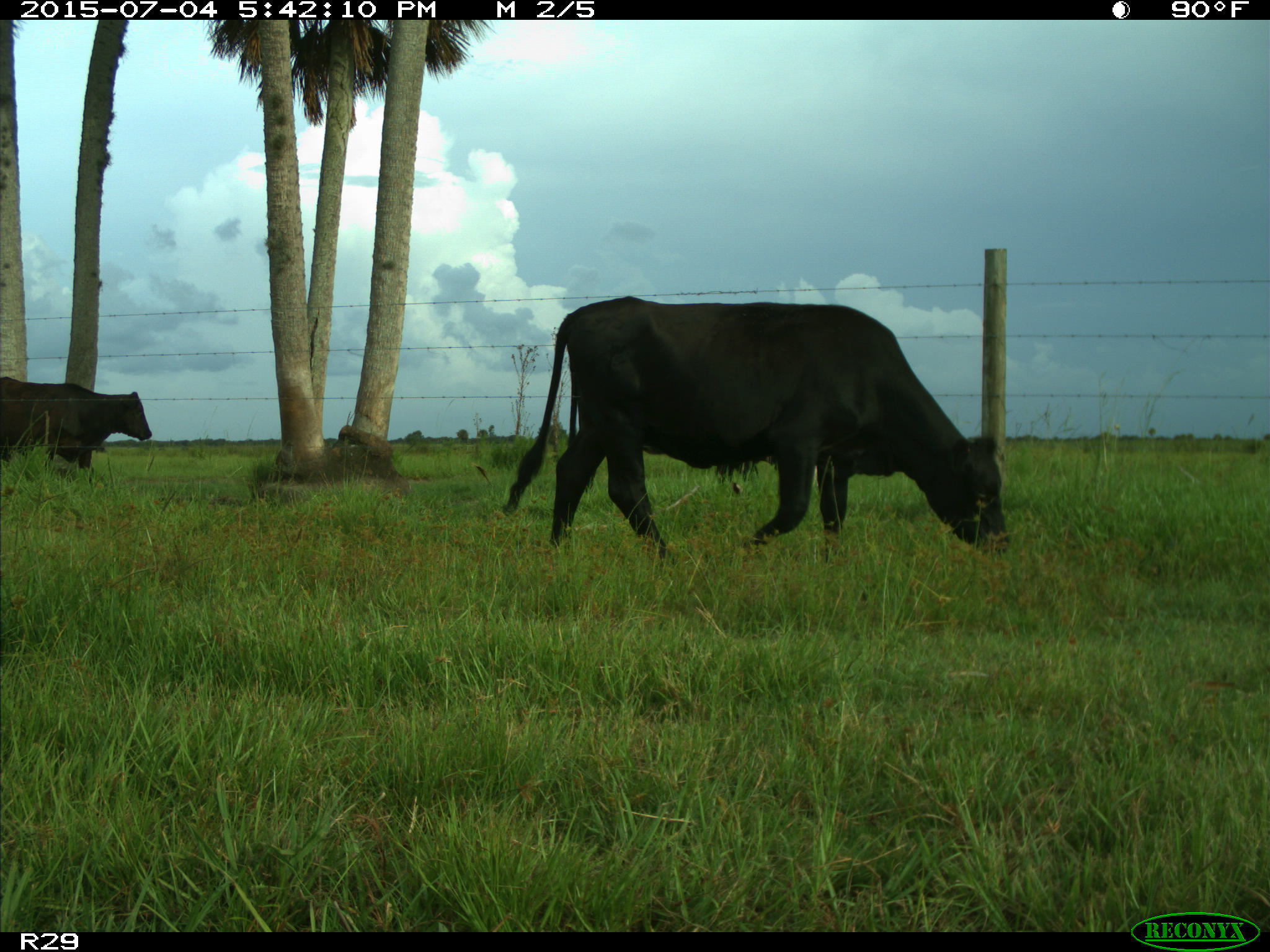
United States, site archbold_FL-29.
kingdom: Animalia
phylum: Chordata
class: Mammalia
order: Artiodactyla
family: Bovidae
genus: Bos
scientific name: Bos taurus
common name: domestic cow